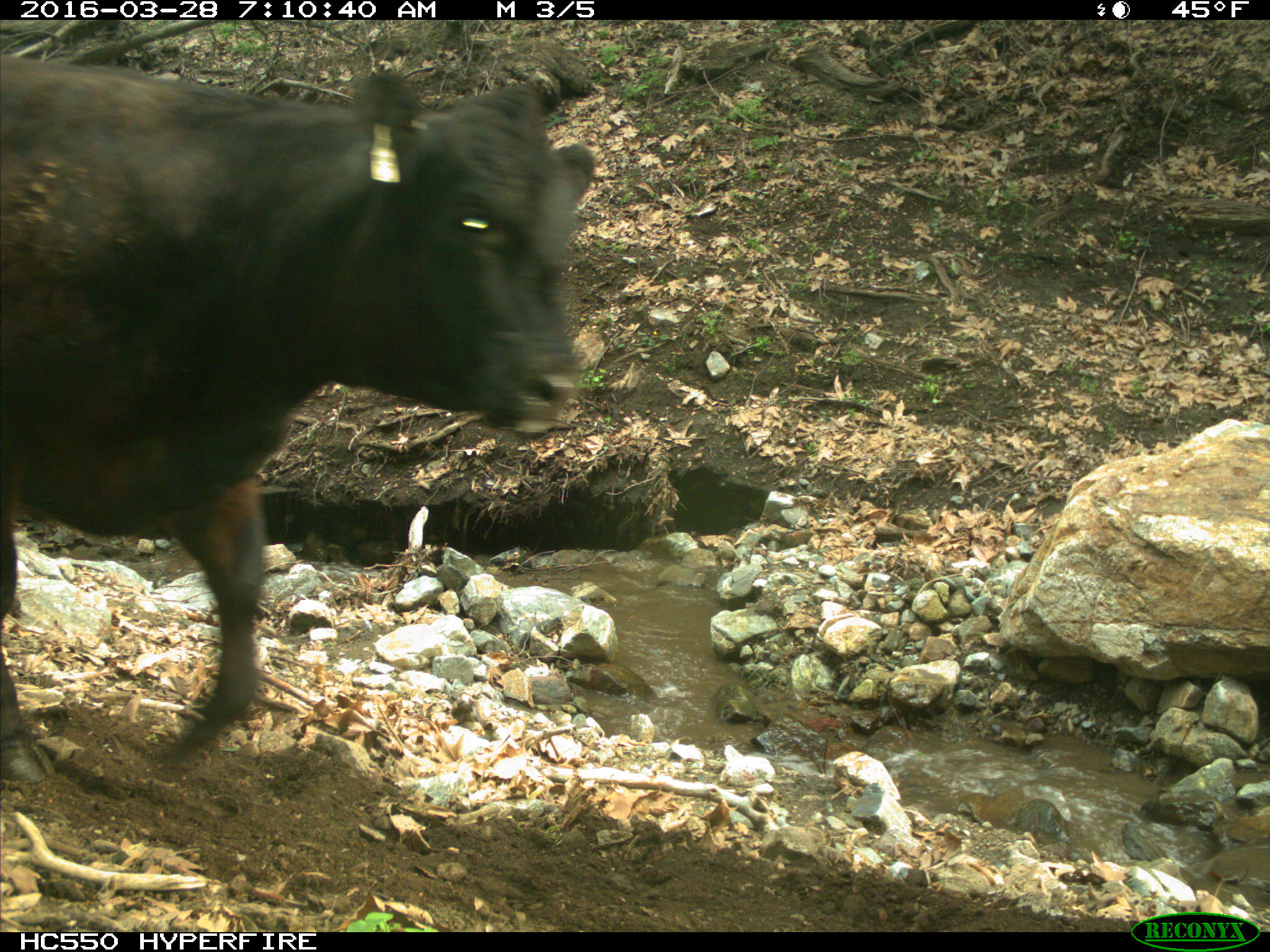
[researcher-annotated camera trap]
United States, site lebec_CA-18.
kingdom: Animalia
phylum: Chordata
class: Mammalia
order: Artiodactyla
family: Bovidae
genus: Bos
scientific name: Bos taurus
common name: domestic cow